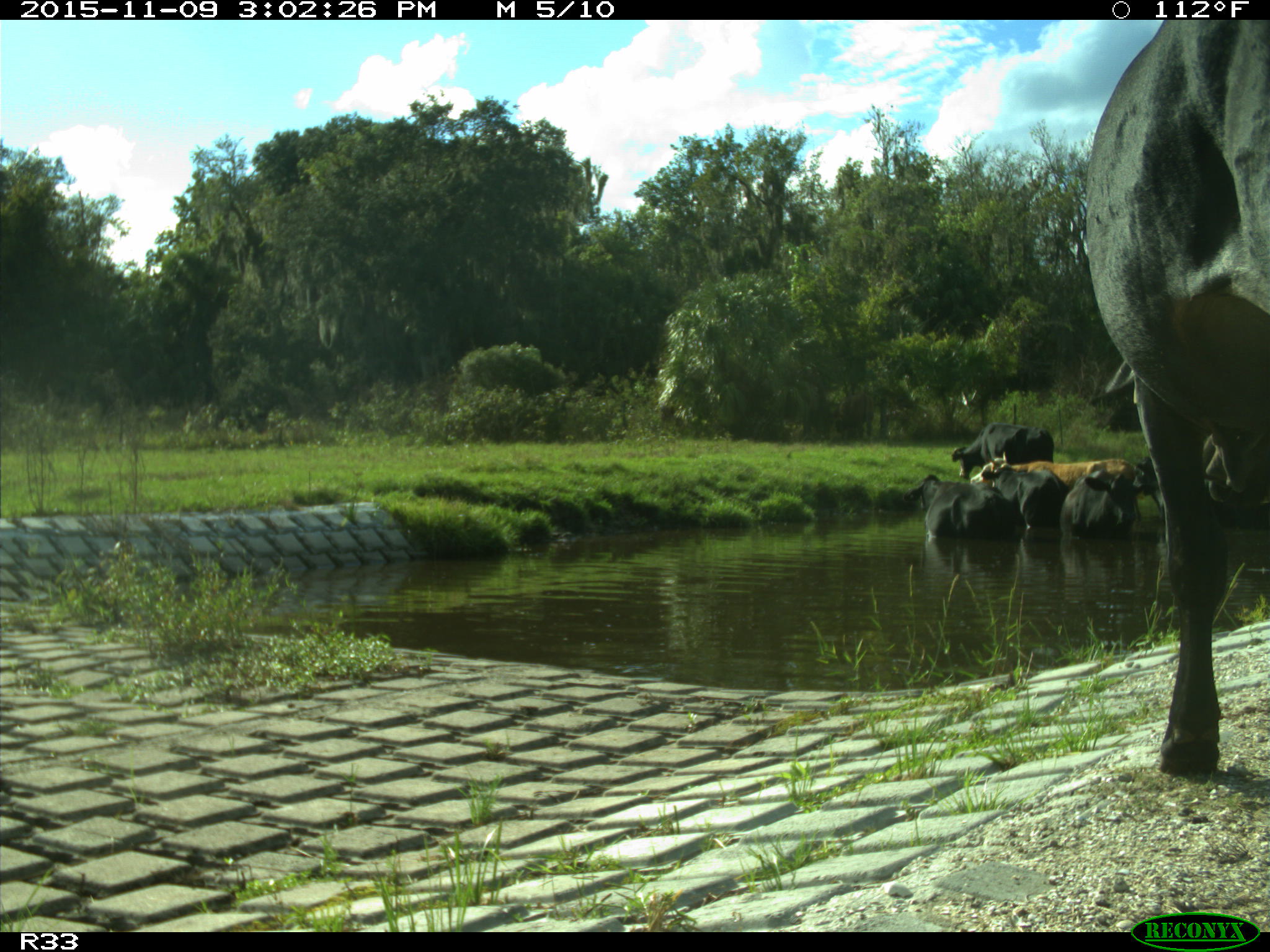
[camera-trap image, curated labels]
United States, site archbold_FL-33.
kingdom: Animalia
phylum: Chordata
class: Mammalia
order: Artiodactyla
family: Bovidae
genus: Bos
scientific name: Bos taurus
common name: domestic cow